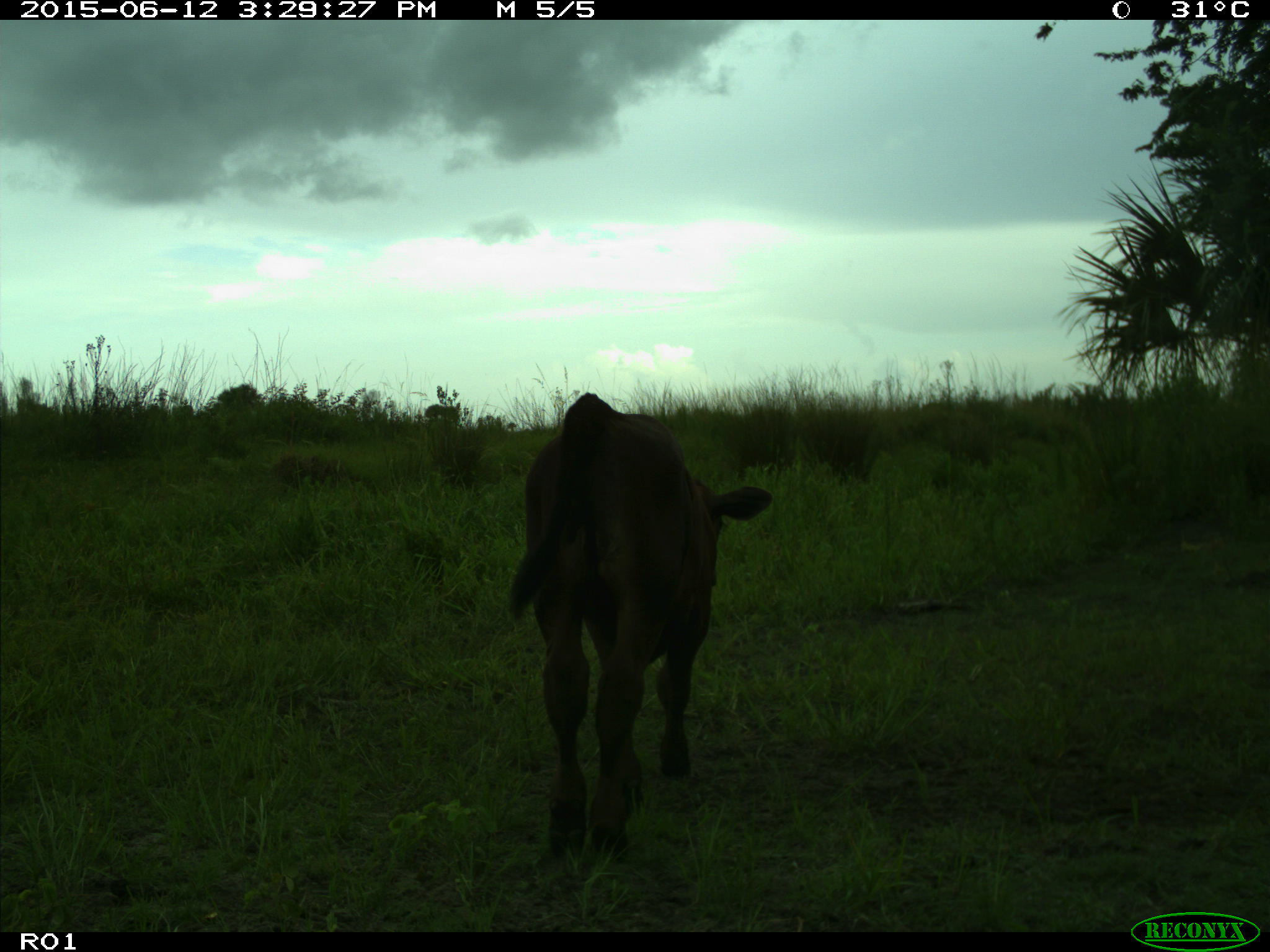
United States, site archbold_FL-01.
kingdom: Animalia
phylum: Chordata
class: Mammalia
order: Artiodactyla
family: Bovidae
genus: Bos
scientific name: Bos taurus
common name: domestic cow